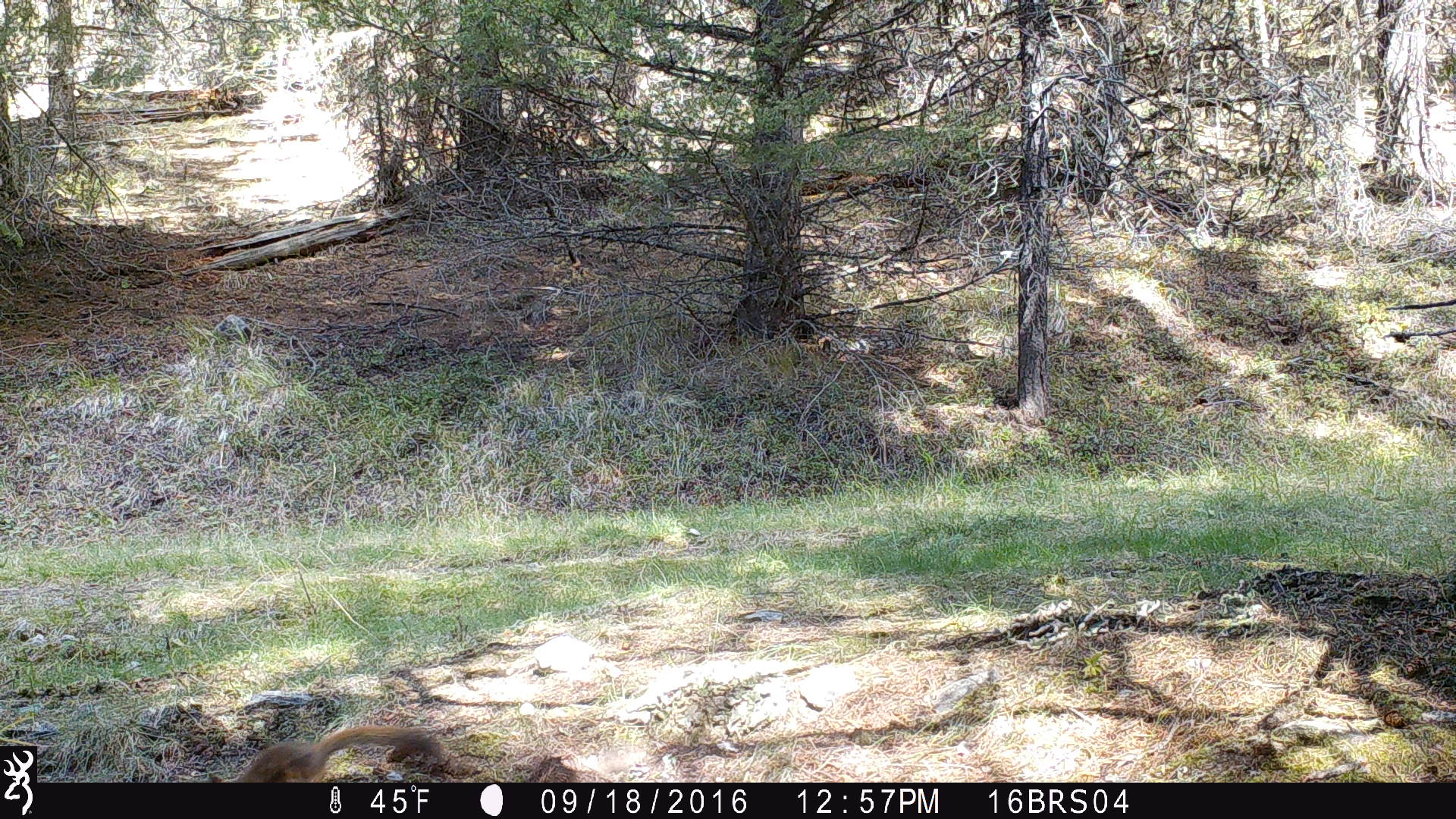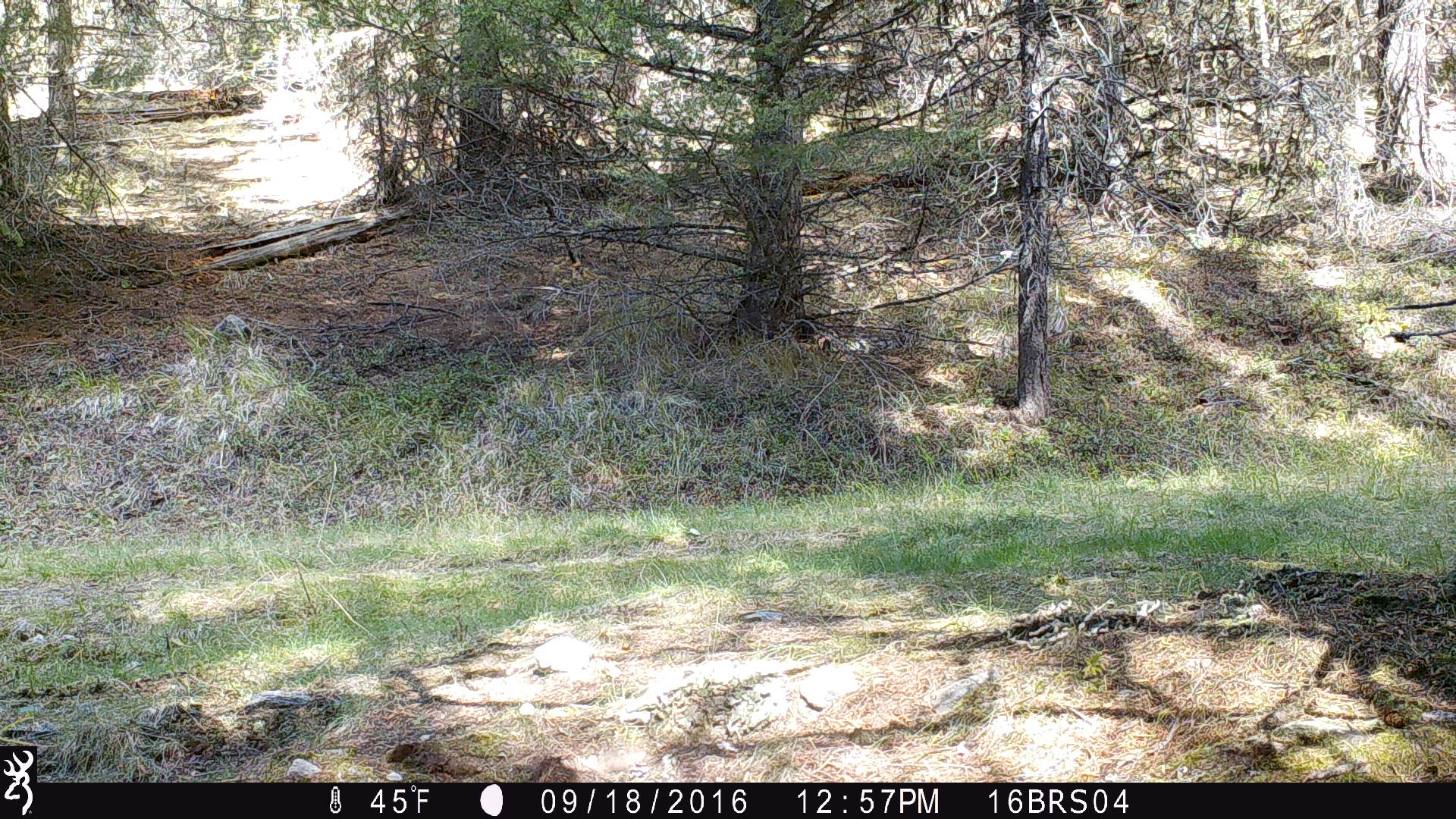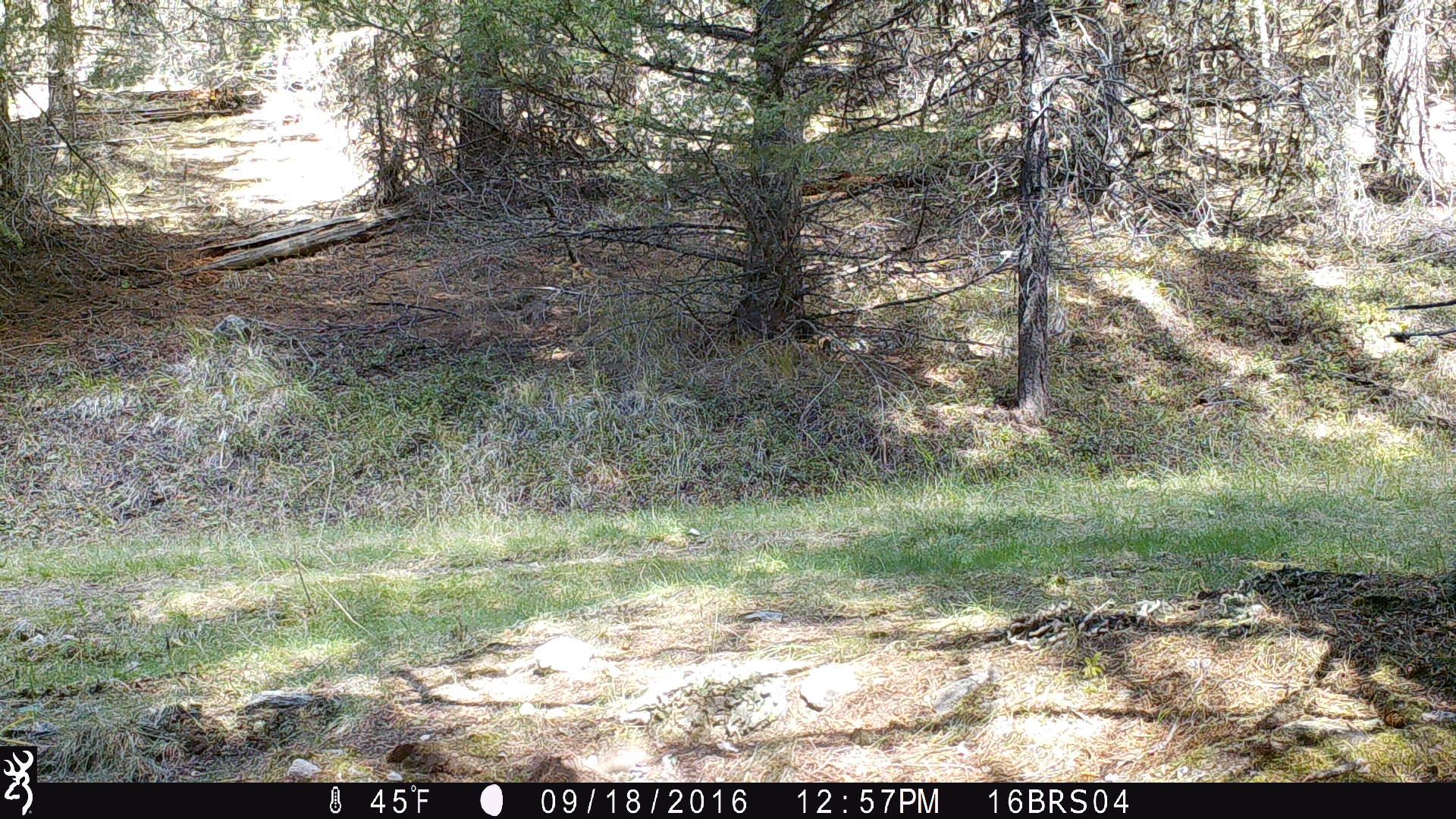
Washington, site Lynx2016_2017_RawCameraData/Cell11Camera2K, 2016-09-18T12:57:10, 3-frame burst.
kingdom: Animalia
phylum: Chordata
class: Mammalia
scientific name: Mammalia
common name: small mammal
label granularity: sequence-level